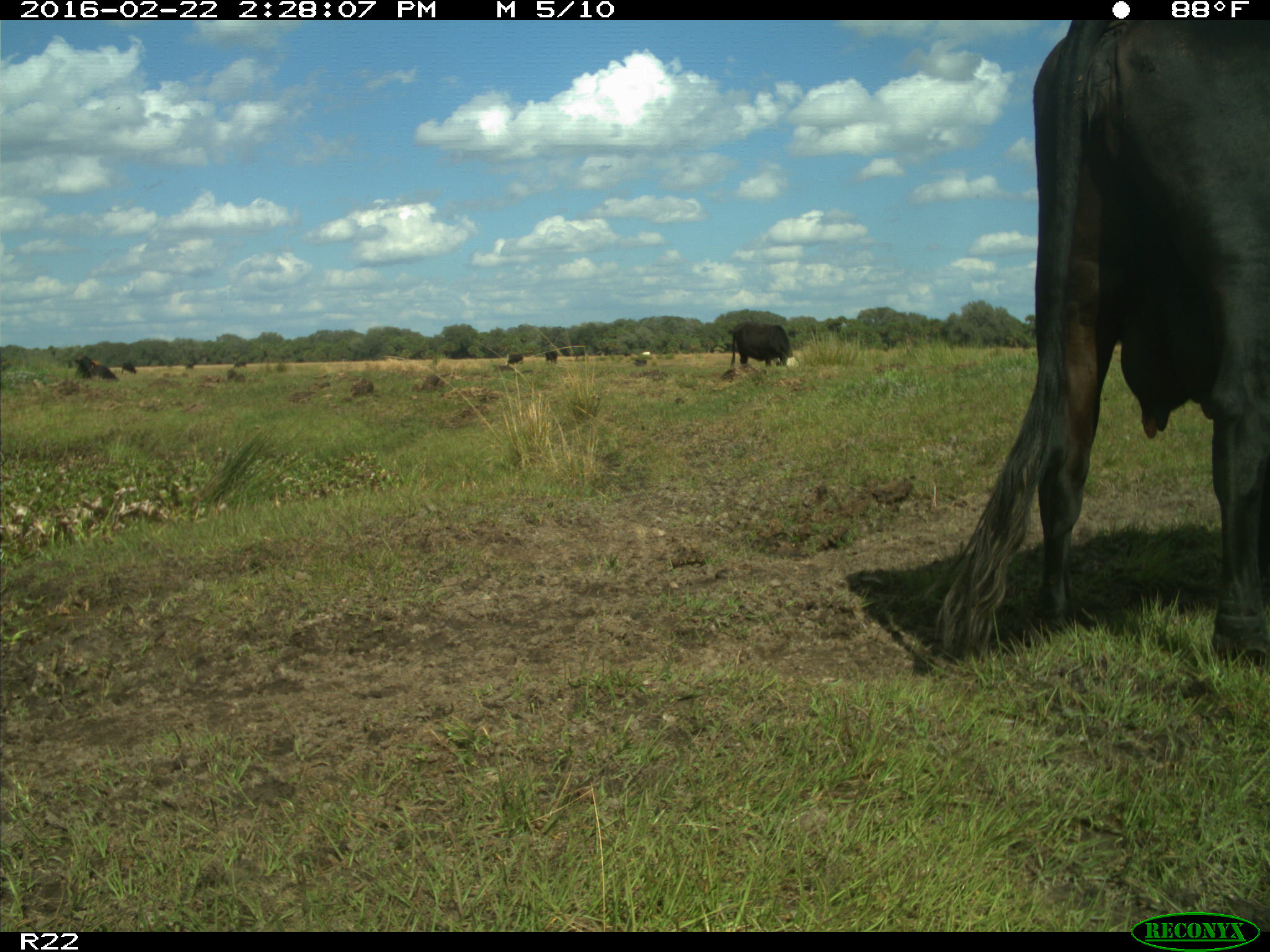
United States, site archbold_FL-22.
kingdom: Animalia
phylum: Chordata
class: Mammalia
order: Artiodactyla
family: Bovidae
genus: Bos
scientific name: Bos taurus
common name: domestic cow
Bos taurus (domestic cow).